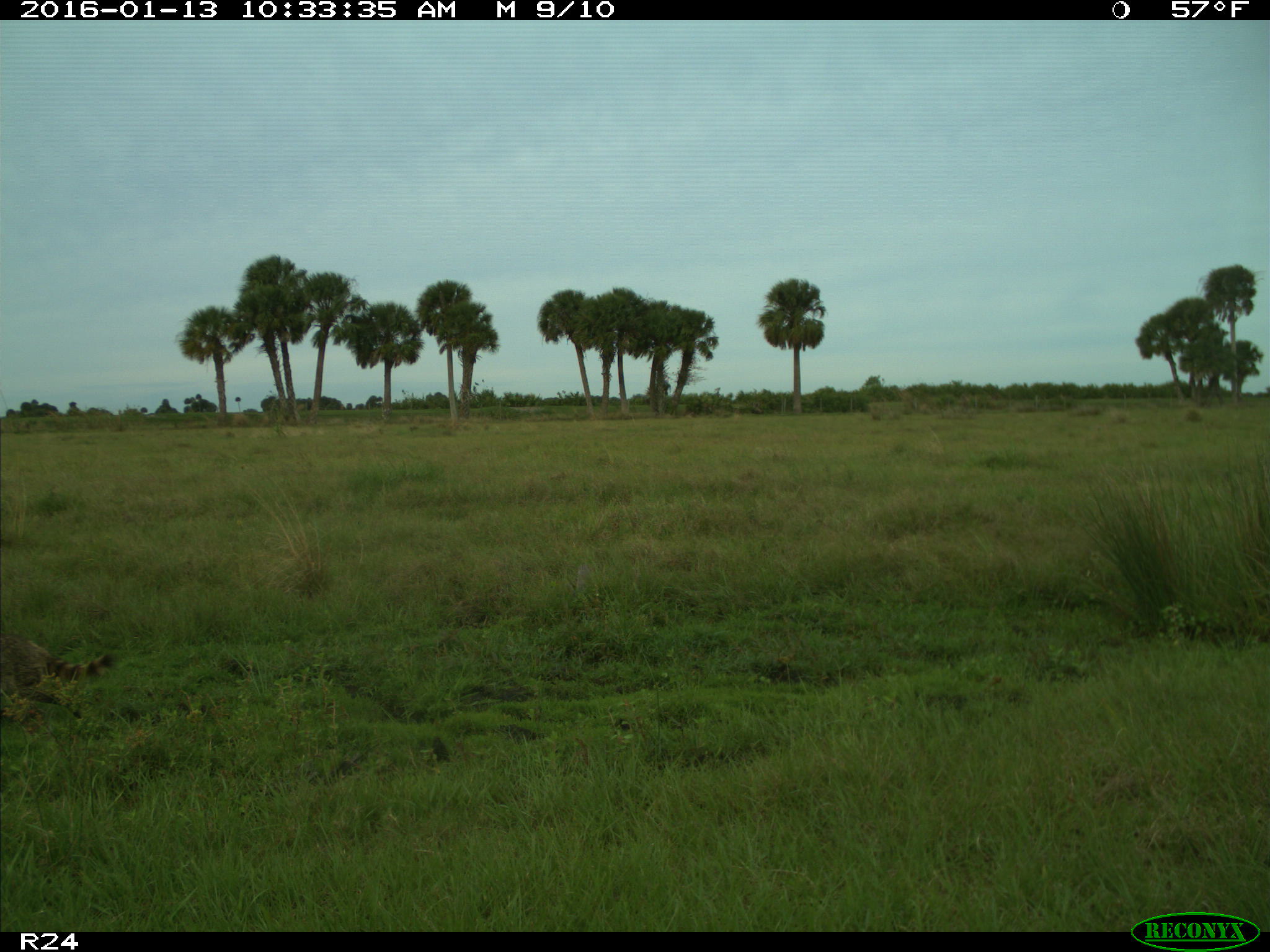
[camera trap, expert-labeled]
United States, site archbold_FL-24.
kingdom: Animalia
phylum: Chordata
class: Mammalia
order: Carnivora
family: Procyonidae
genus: Procyon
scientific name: Procyon lotor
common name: common raccoon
Procyon lotor (common raccoon).